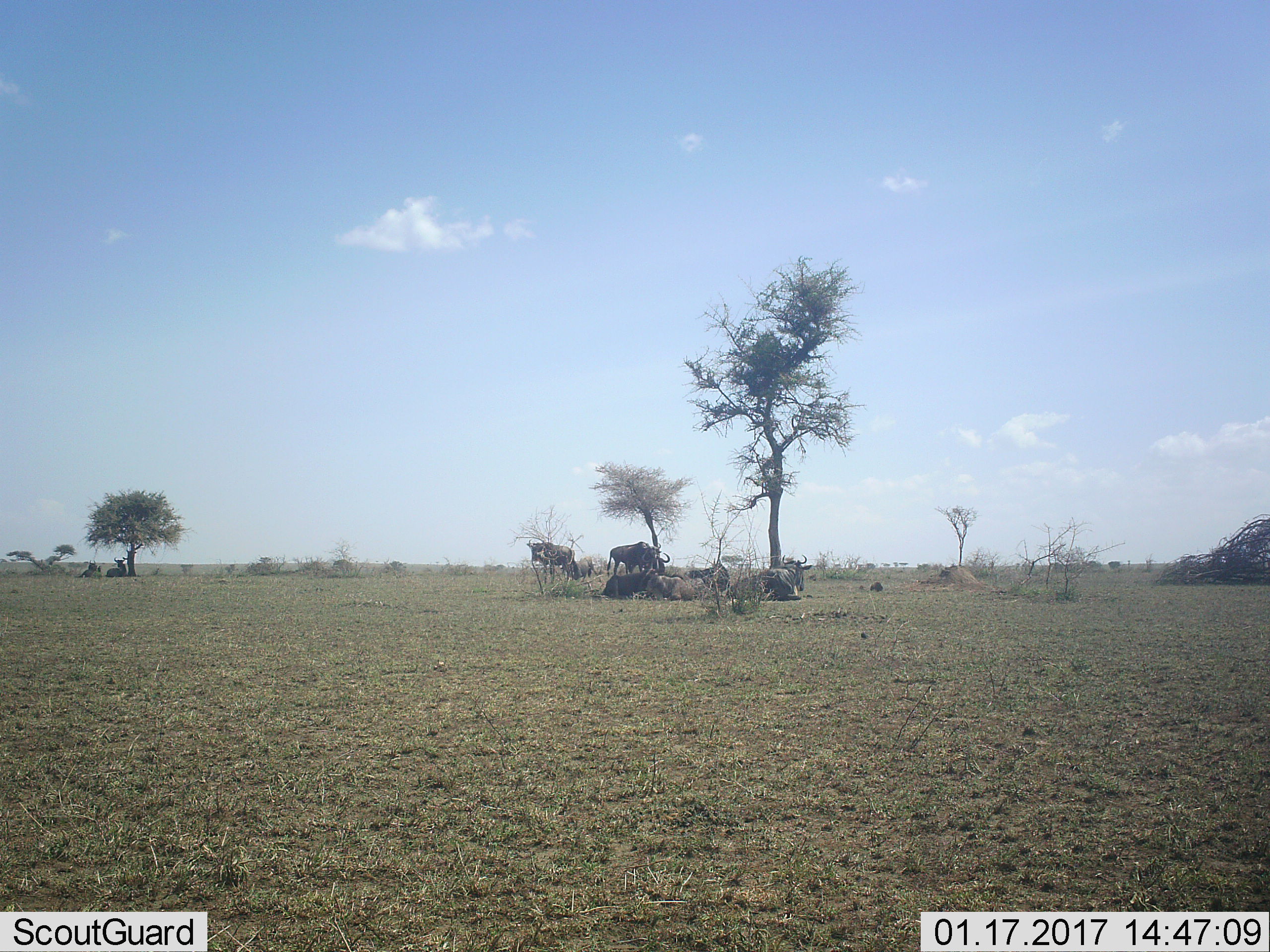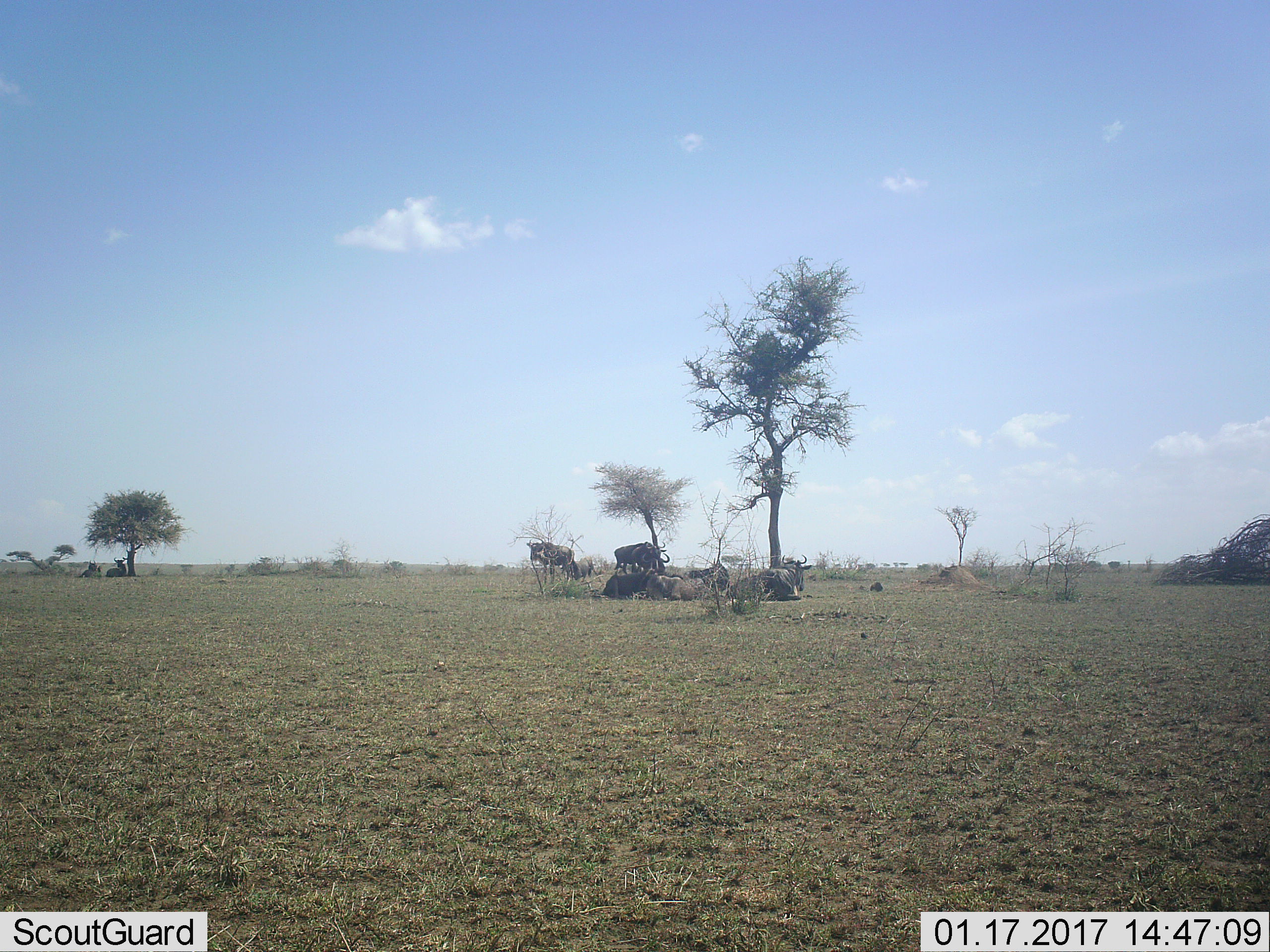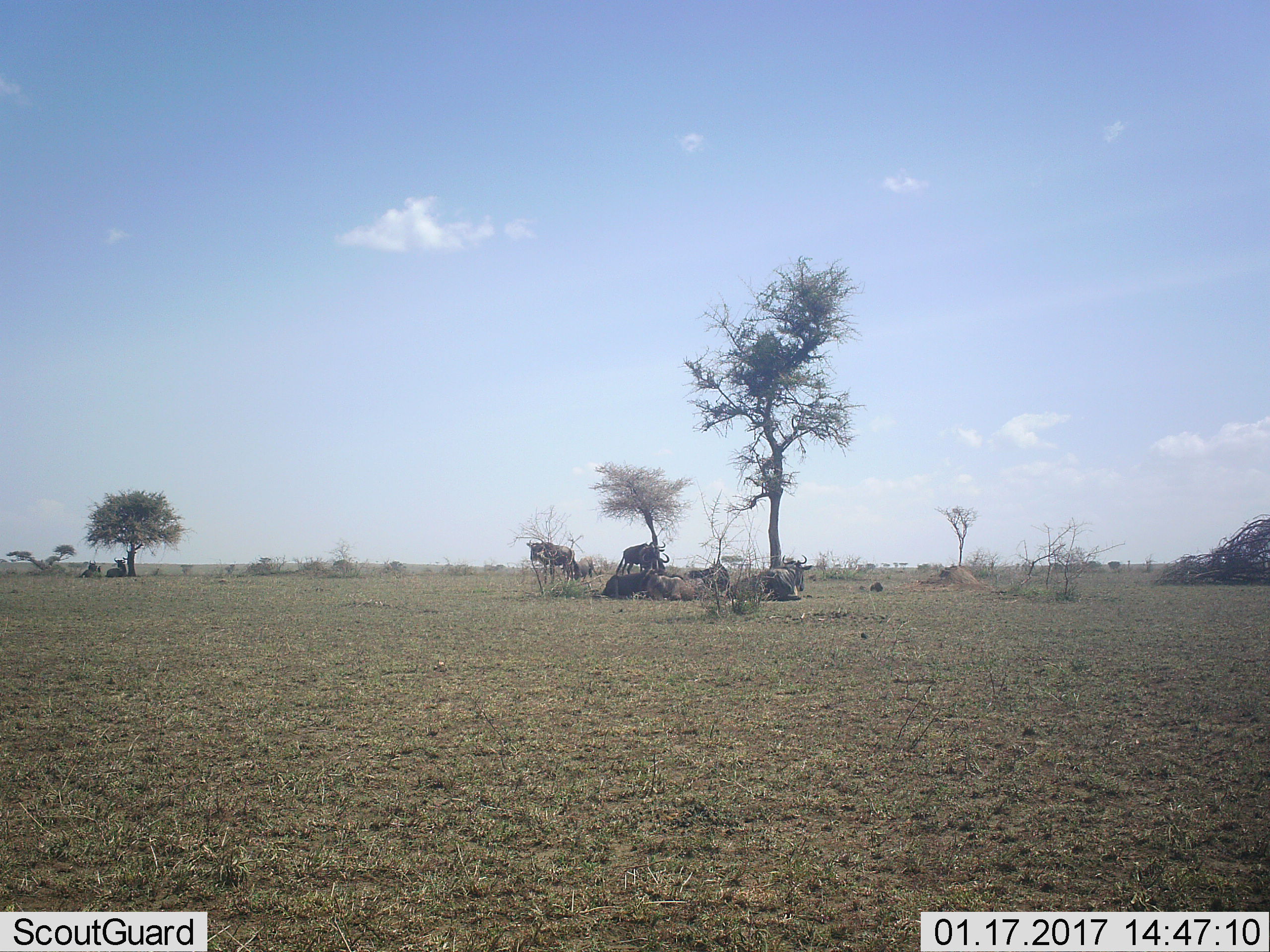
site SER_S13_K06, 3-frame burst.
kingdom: Animalia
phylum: Chordata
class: Mammalia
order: Artiodactyla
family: Bovidae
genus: Connochaetes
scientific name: Connochaetes taurinus taurinus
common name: blue wildebeest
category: wildebeestblue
Wildebeestblue (blue wildebeest) (Connochaetes taurinus taurinus), count 8. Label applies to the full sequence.